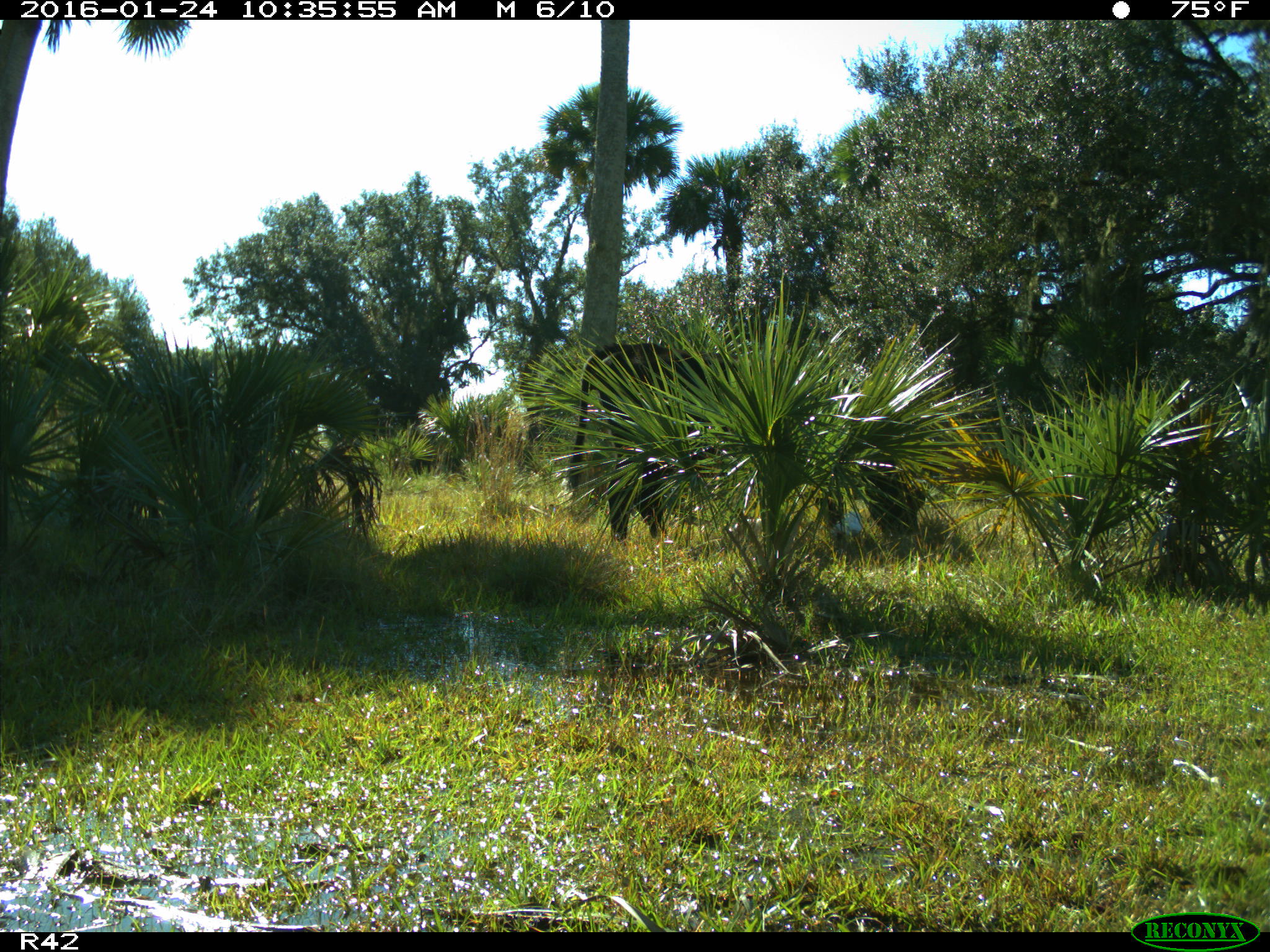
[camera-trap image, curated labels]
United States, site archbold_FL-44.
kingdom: Animalia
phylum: Chordata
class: Mammalia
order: Artiodactyla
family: Bovidae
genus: Bos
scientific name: Bos taurus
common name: domestic cow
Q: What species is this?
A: Bos taurus (domestic cow).